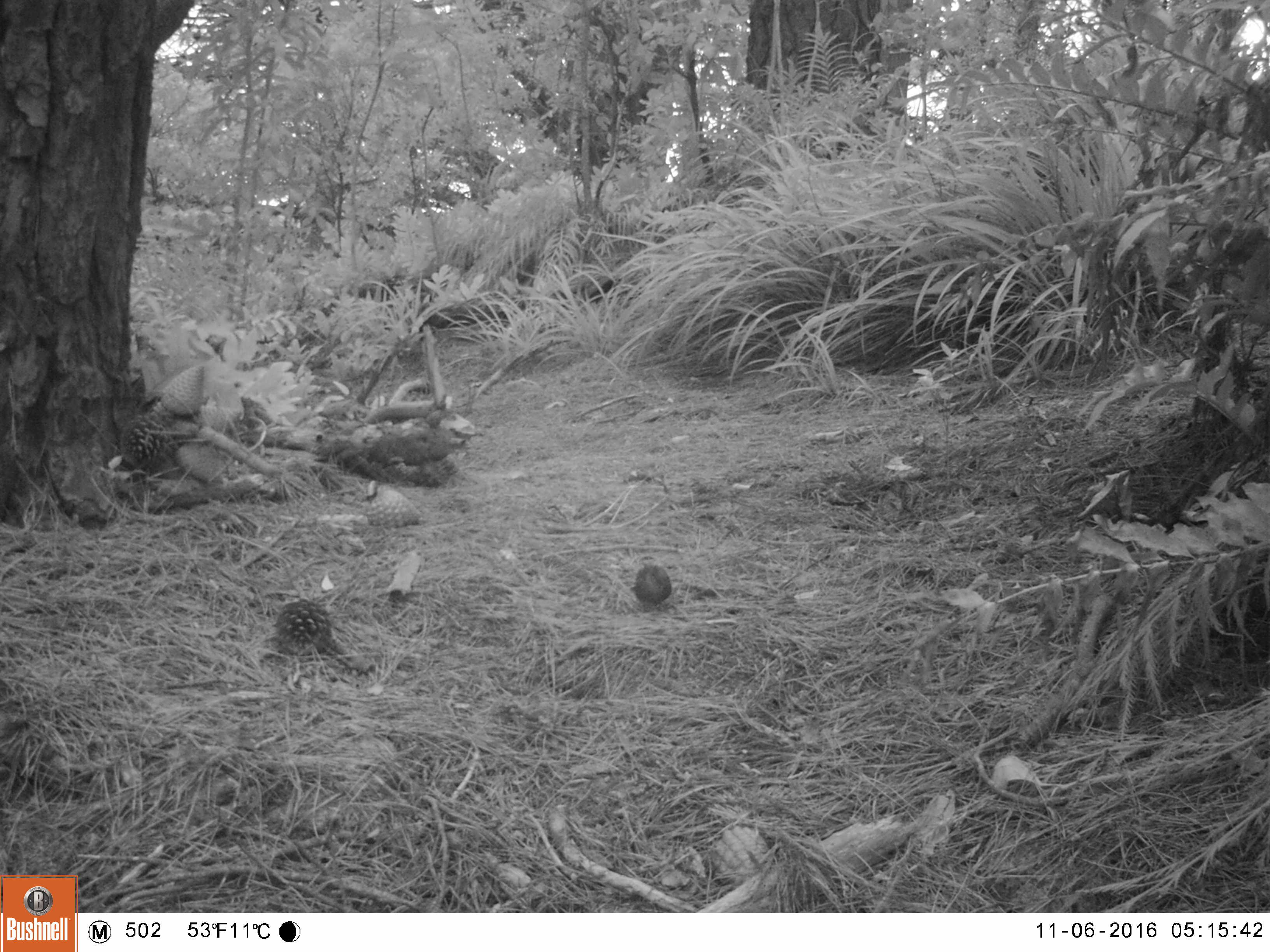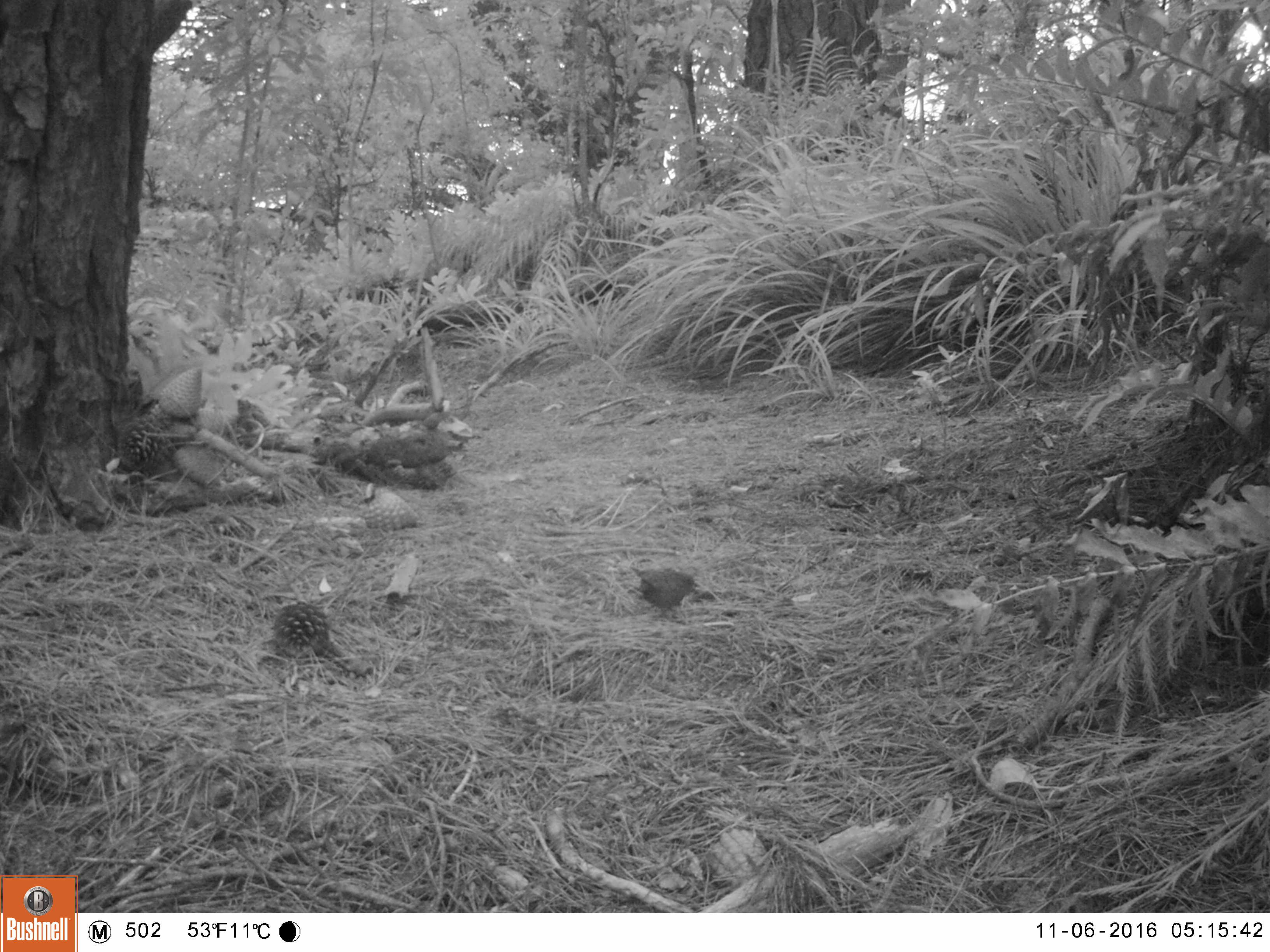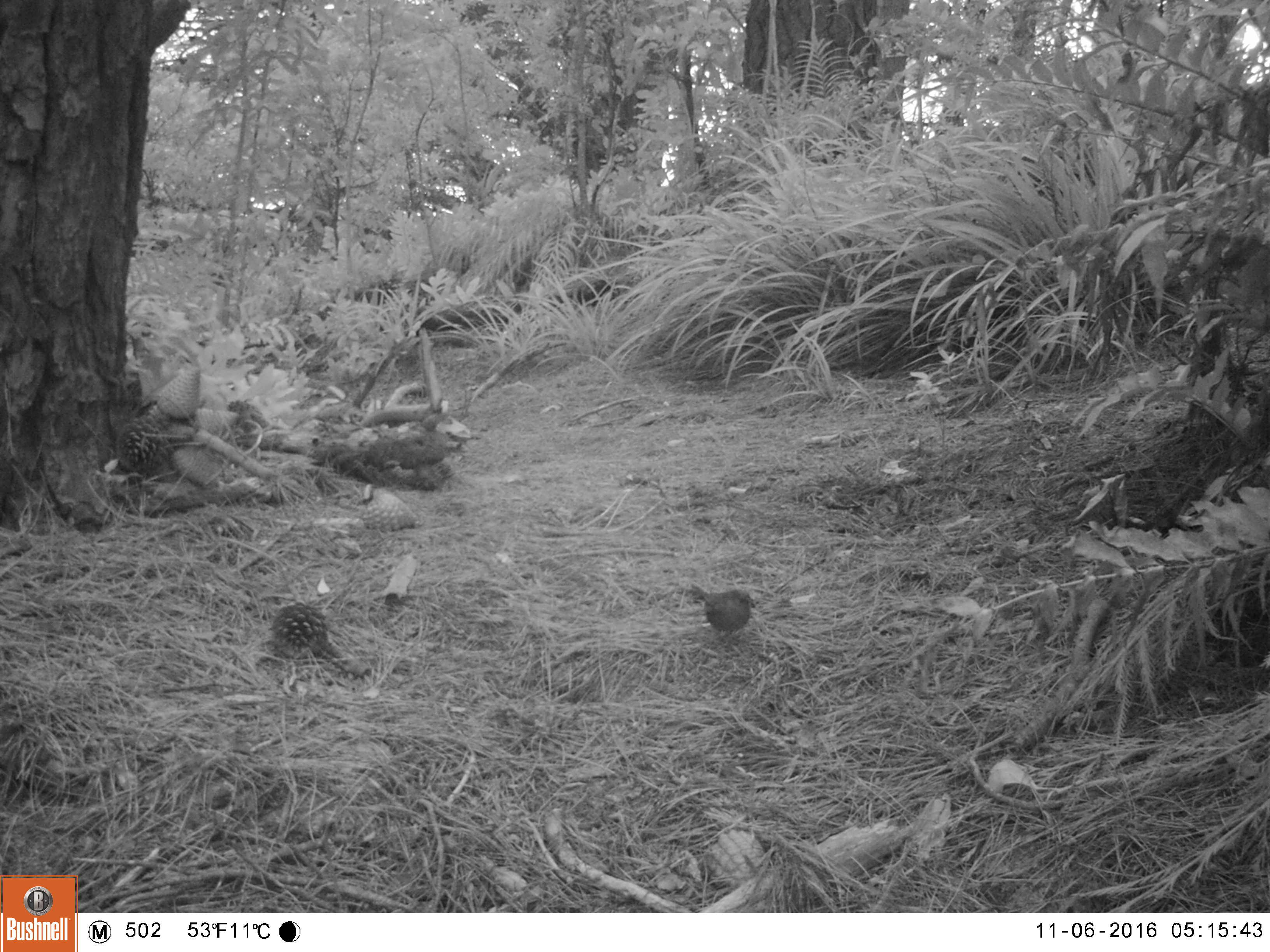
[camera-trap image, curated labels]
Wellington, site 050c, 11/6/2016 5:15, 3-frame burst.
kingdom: Animalia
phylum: Chordata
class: Aves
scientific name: Aves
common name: bird